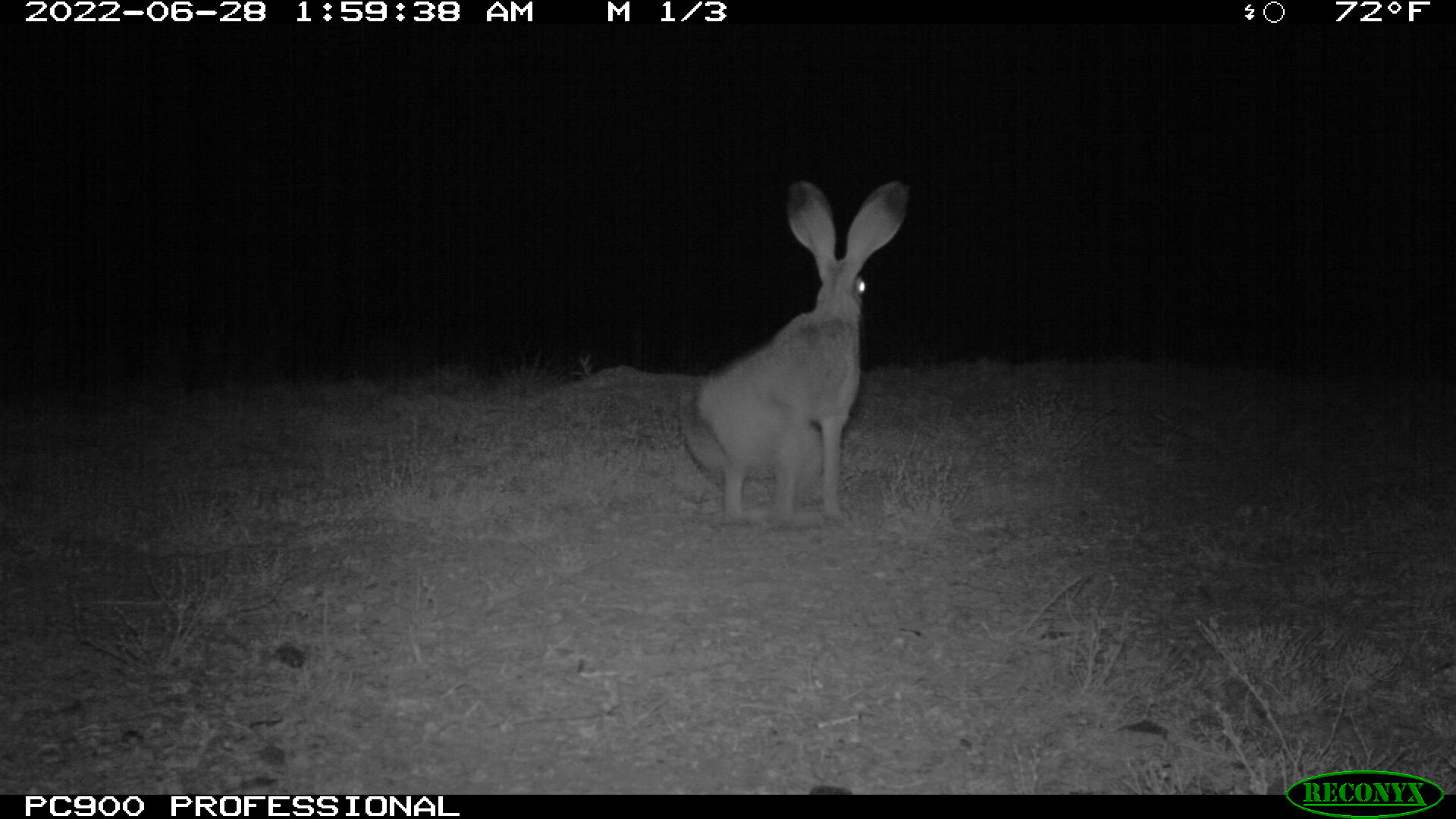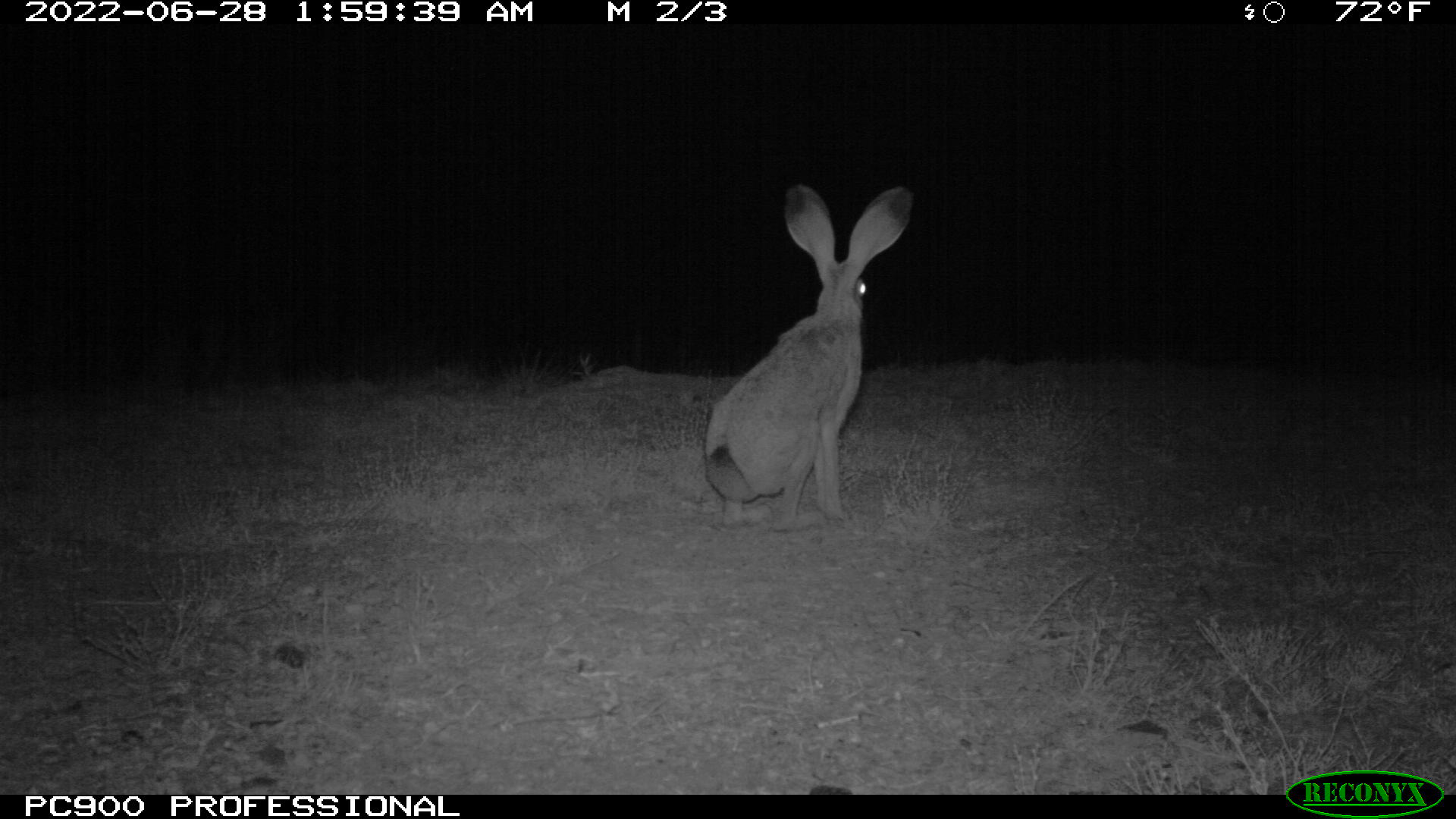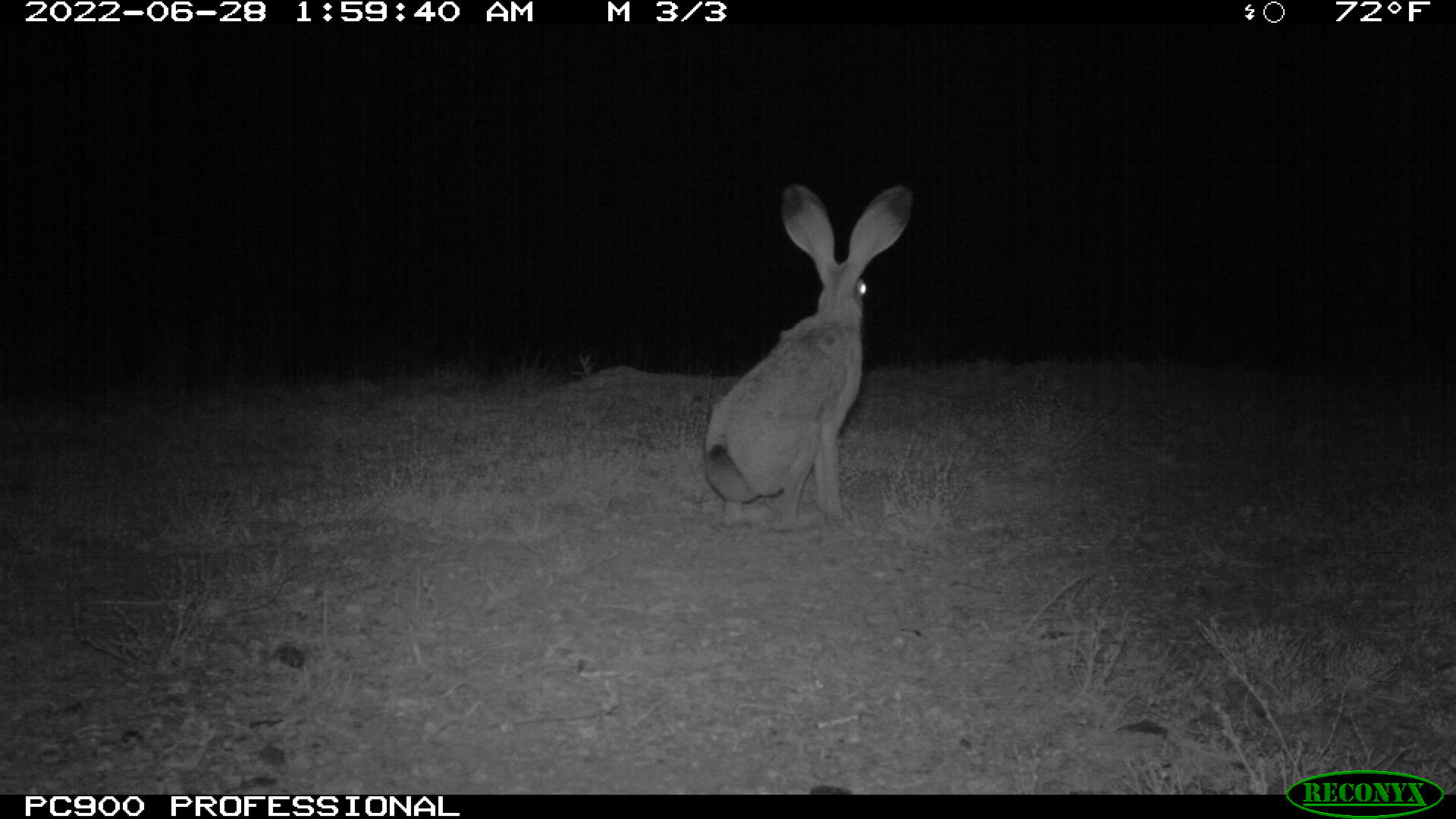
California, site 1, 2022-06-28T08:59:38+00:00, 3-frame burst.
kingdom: Animalia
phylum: Chordata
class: Mammalia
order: Lagomorpha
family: Leporidae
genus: Lepus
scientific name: Lepus californicus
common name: black-tailed jackrabbit